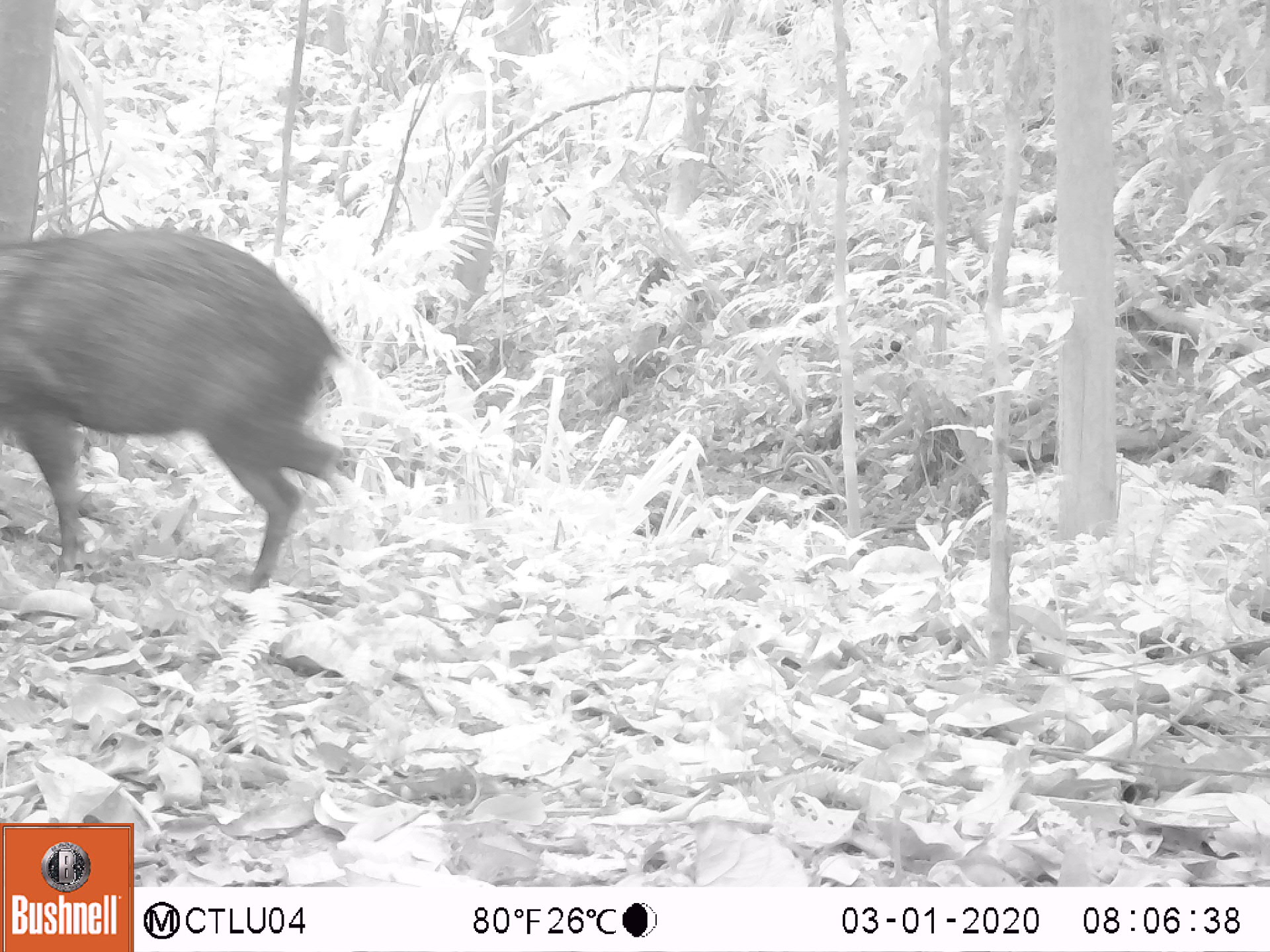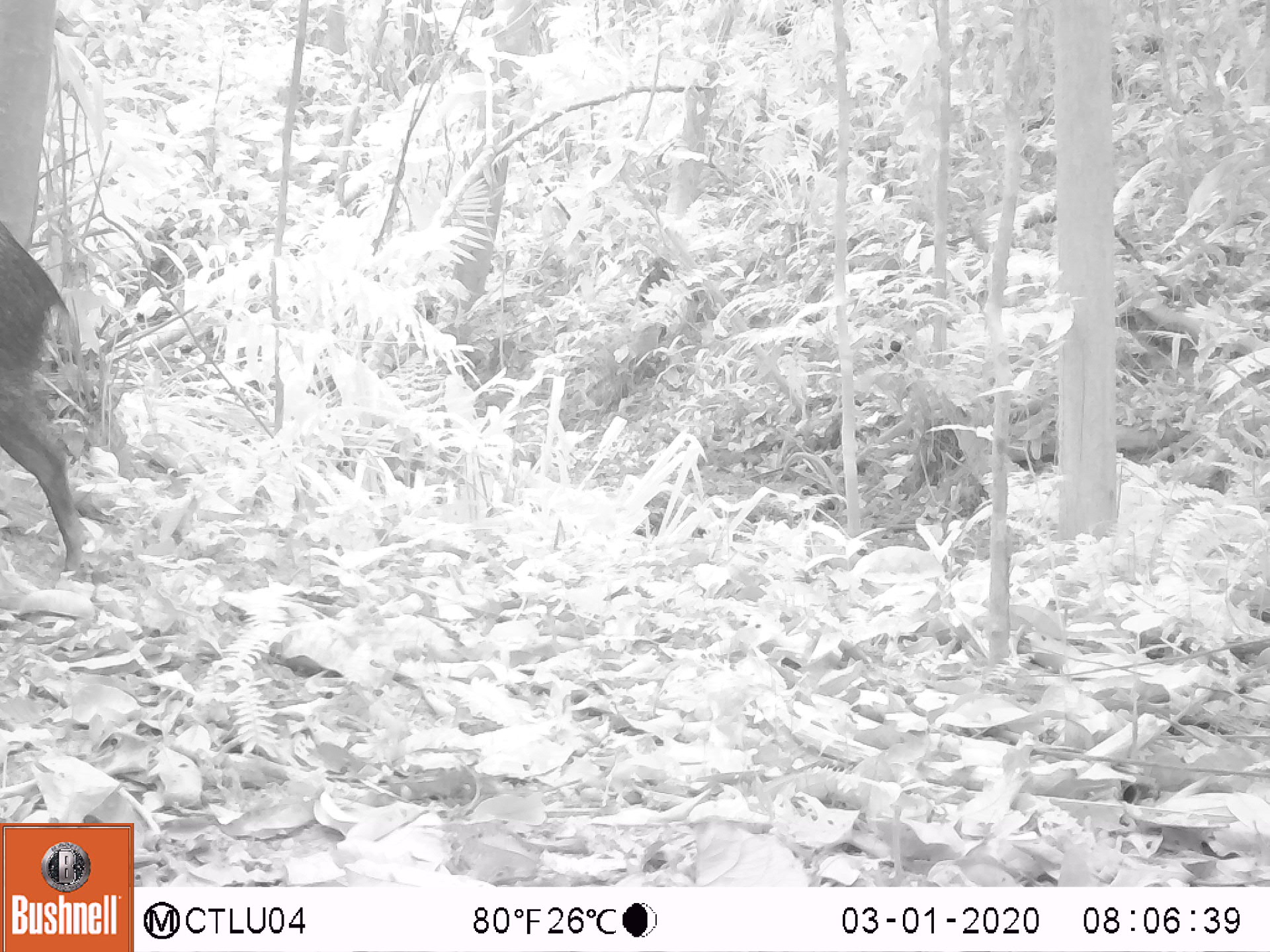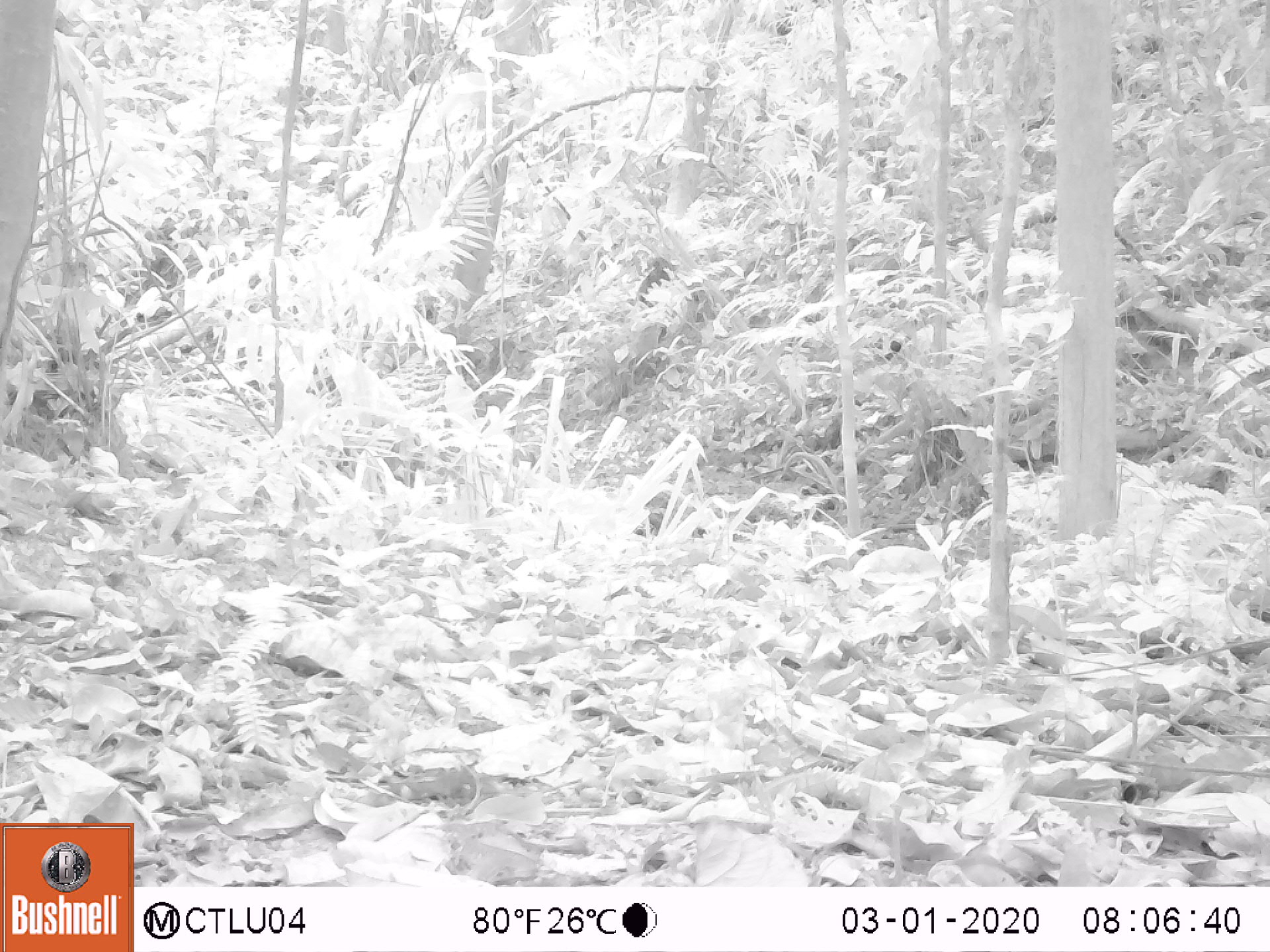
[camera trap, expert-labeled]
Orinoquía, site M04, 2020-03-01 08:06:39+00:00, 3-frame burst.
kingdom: Animalia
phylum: Chordata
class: Mammalia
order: Artiodactyla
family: Tayassuidae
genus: Pecari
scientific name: Pecari tajacu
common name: collared peccary